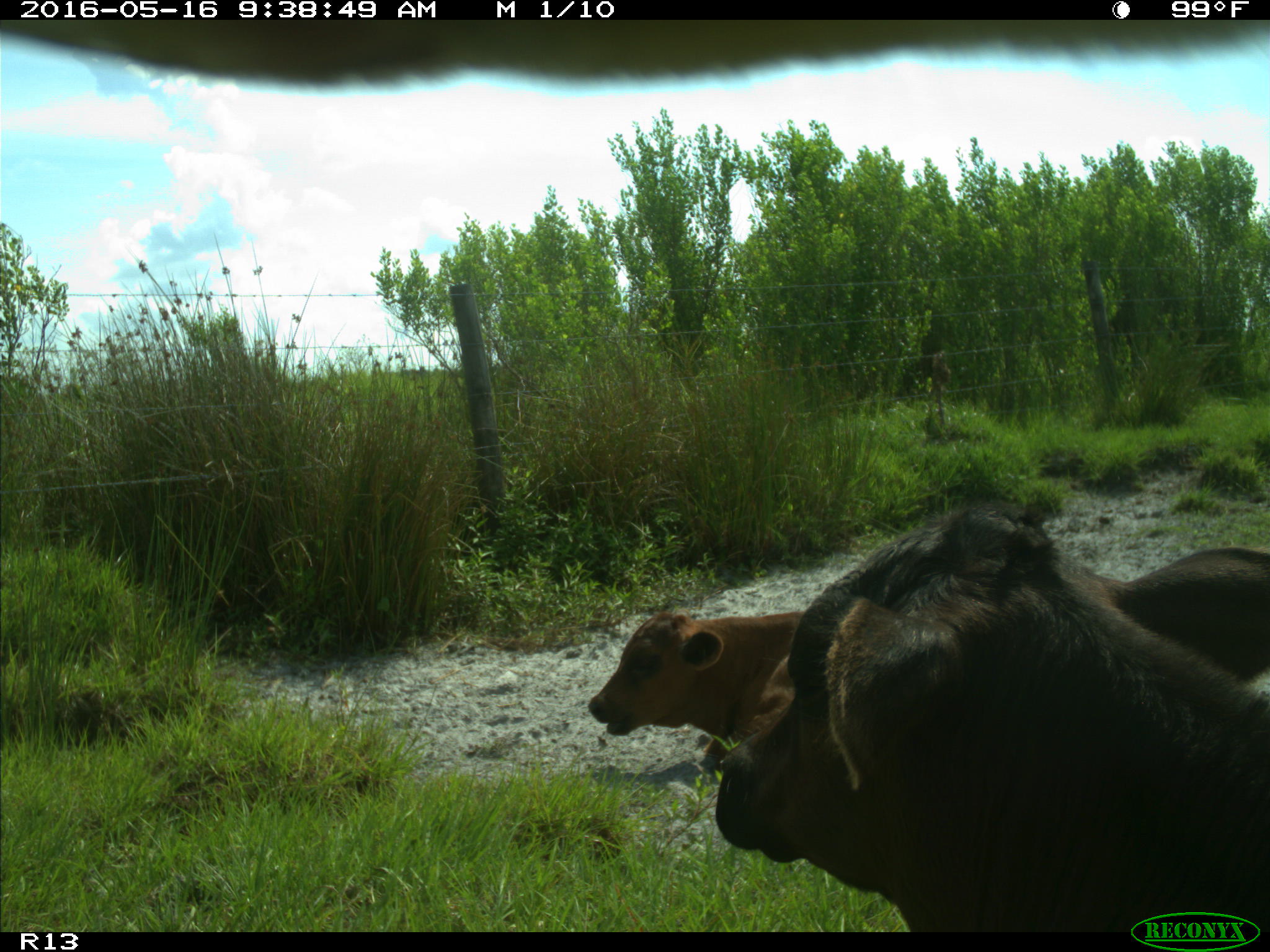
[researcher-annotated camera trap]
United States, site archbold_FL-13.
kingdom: Animalia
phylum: Chordata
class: Mammalia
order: Artiodactyla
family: Bovidae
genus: Bos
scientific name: Bos taurus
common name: domestic cow